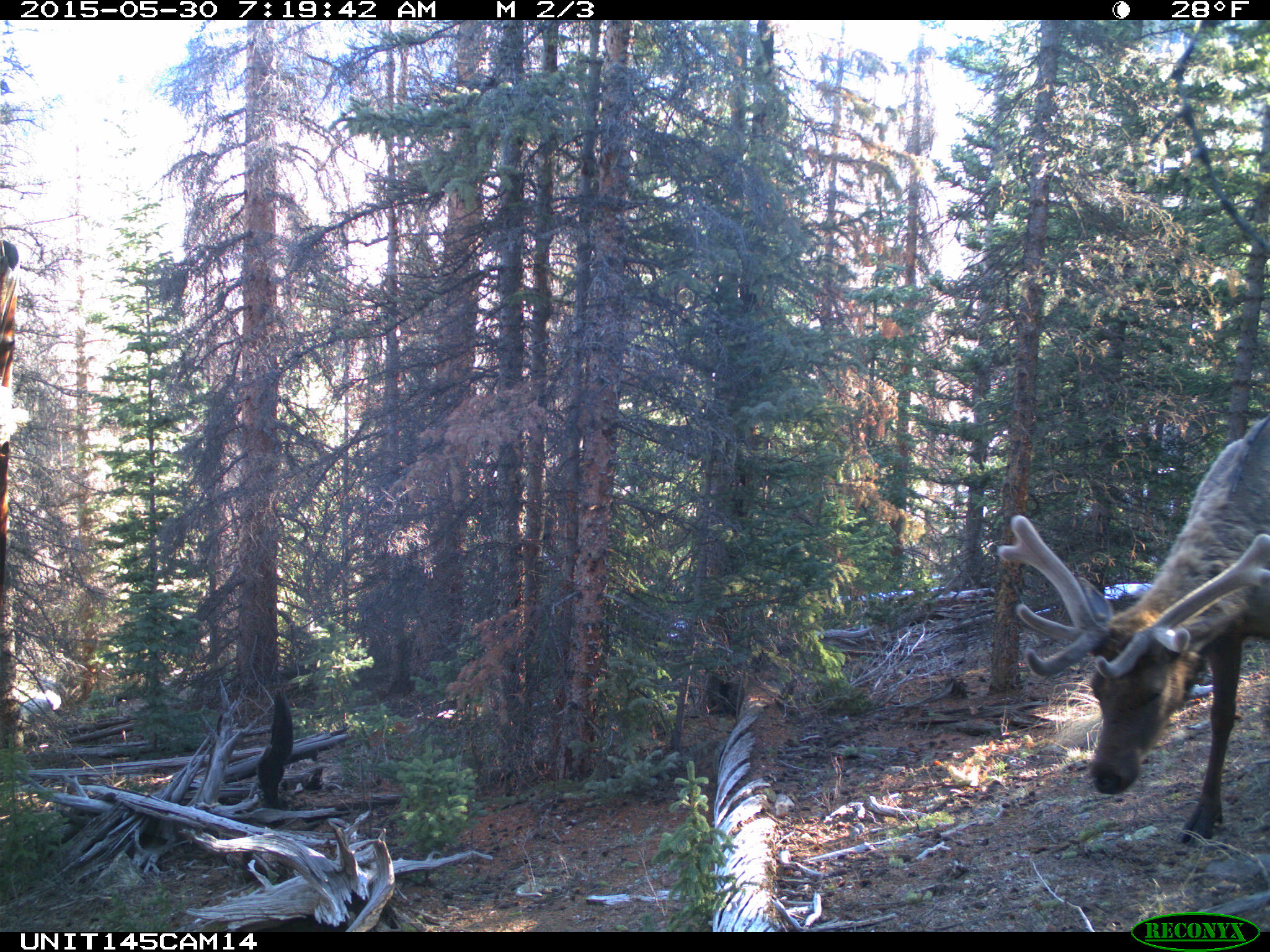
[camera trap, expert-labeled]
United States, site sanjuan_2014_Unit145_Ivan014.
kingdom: Animalia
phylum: Chordata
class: Mammalia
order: Artiodactyla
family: Cervidae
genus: Cervus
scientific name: Cervus elaphus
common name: red deer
Cervus elaphus (red deer).